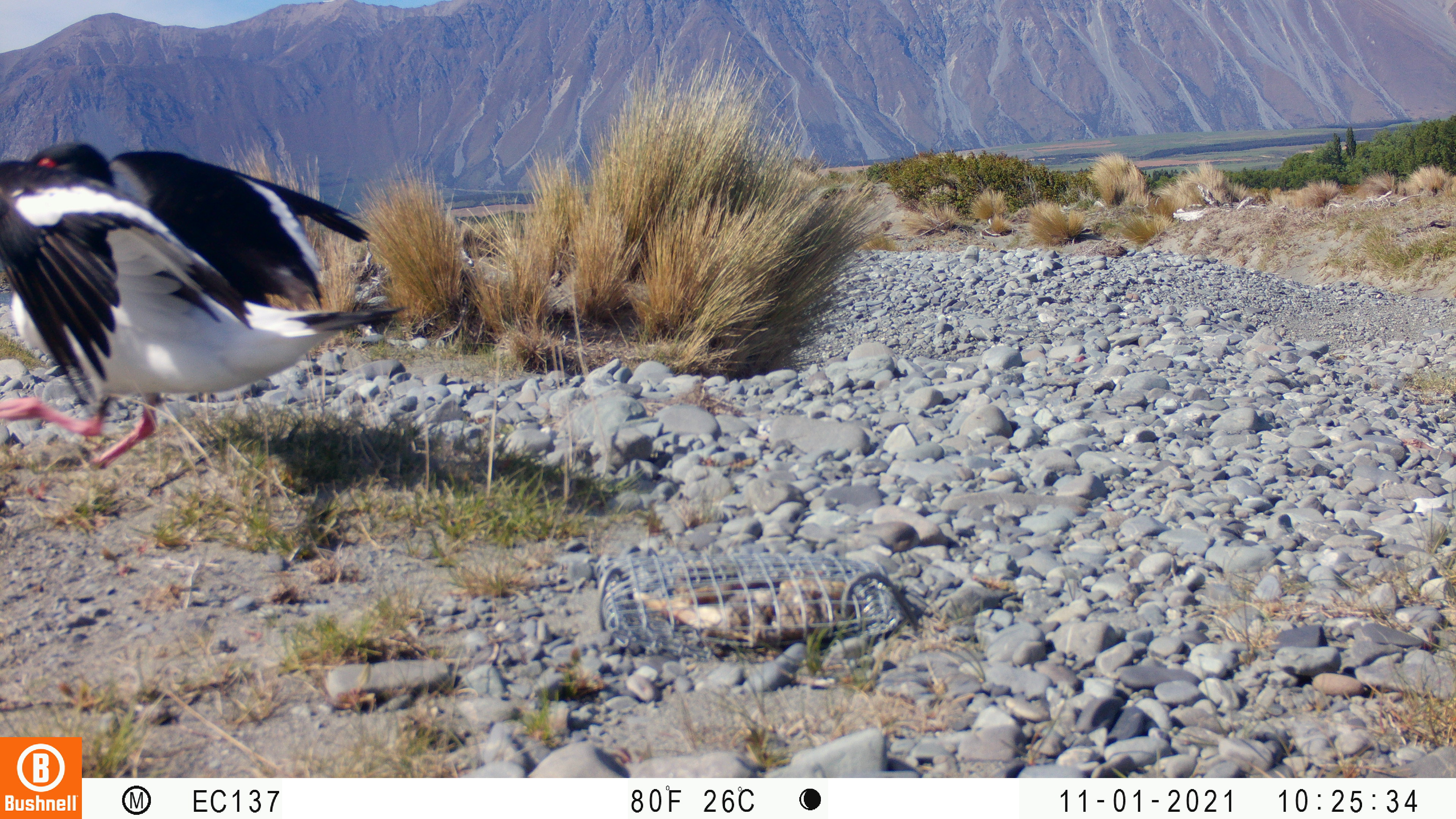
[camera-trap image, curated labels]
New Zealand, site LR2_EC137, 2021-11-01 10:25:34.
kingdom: Animalia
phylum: Chordata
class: Aves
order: Charadriiformes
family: Haematopodidae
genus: Haematopus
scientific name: Haematopus unicolor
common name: variable oystercatcher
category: oystercatcher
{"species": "oystercatcher (variable oystercatcher) (Haematopus unicolor)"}